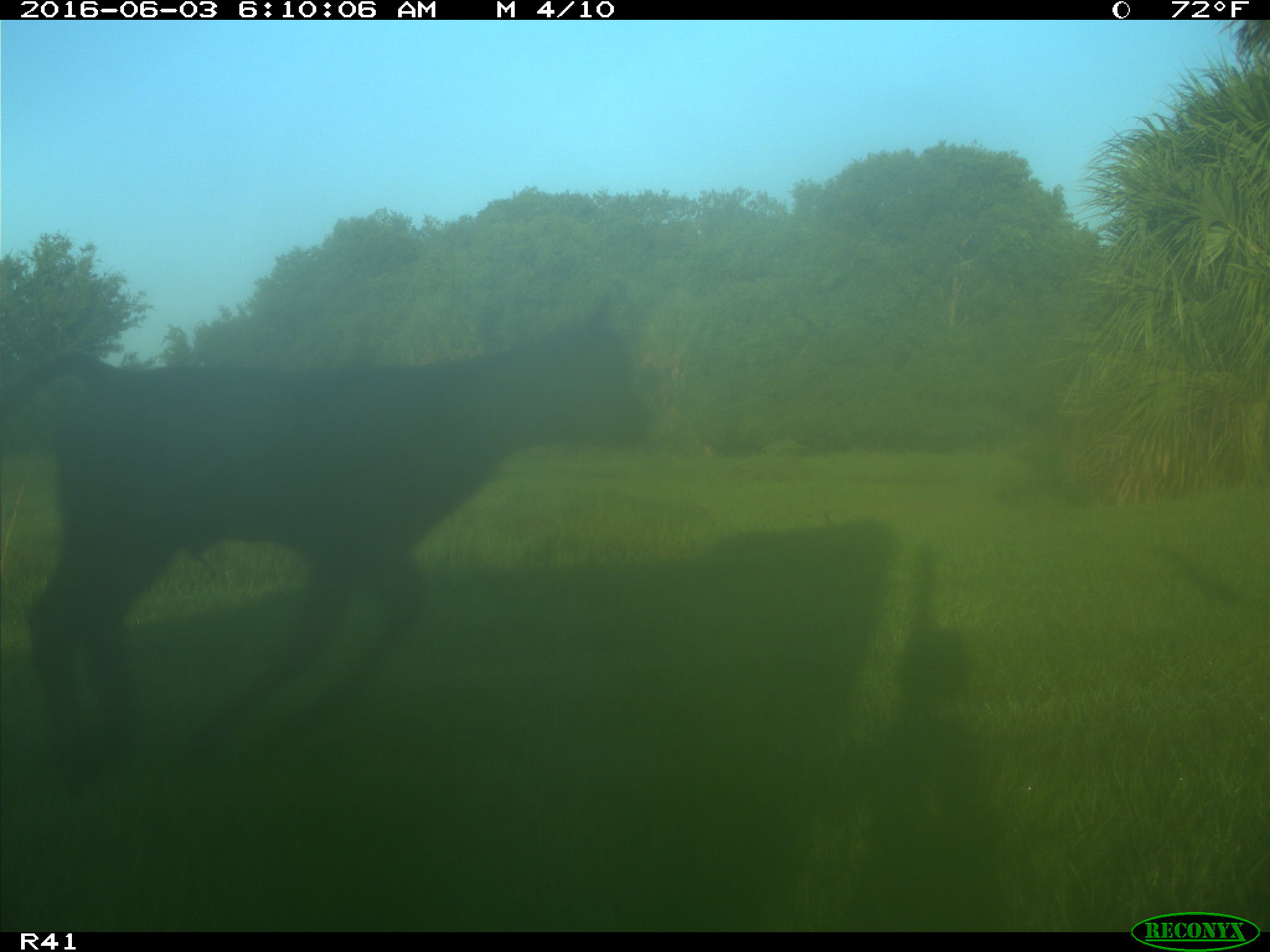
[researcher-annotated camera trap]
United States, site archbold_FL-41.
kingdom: Animalia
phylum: Chordata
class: Mammalia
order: Artiodactyla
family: Bovidae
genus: Bos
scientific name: Bos taurus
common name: domestic cow